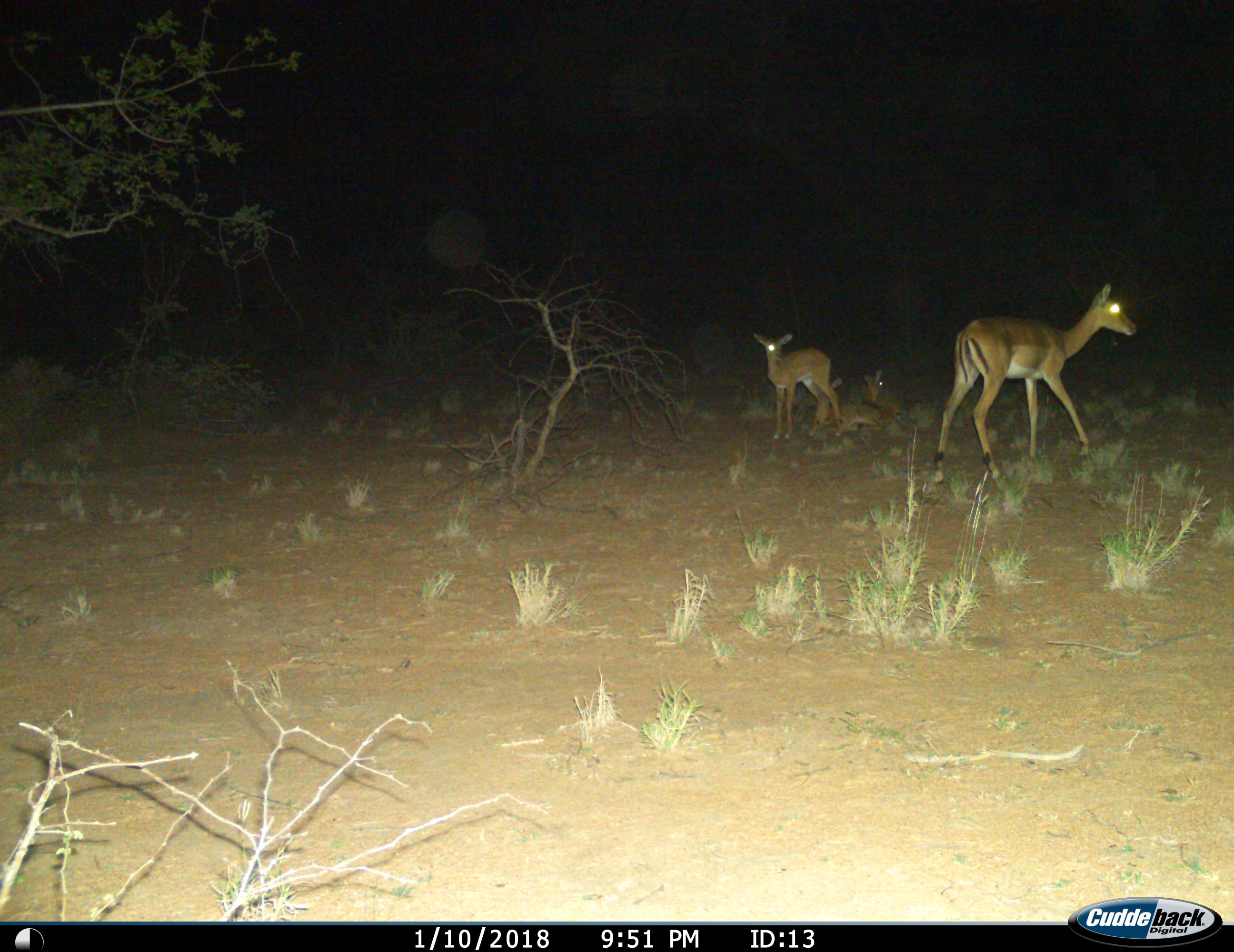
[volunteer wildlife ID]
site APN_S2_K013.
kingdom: Animalia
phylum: Chordata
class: Mammalia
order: Artiodactyla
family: Bovidae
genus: Aepyceros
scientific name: Aepyceros melampus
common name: impala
Impala (Aepyceros melampus), count 4. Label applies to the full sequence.